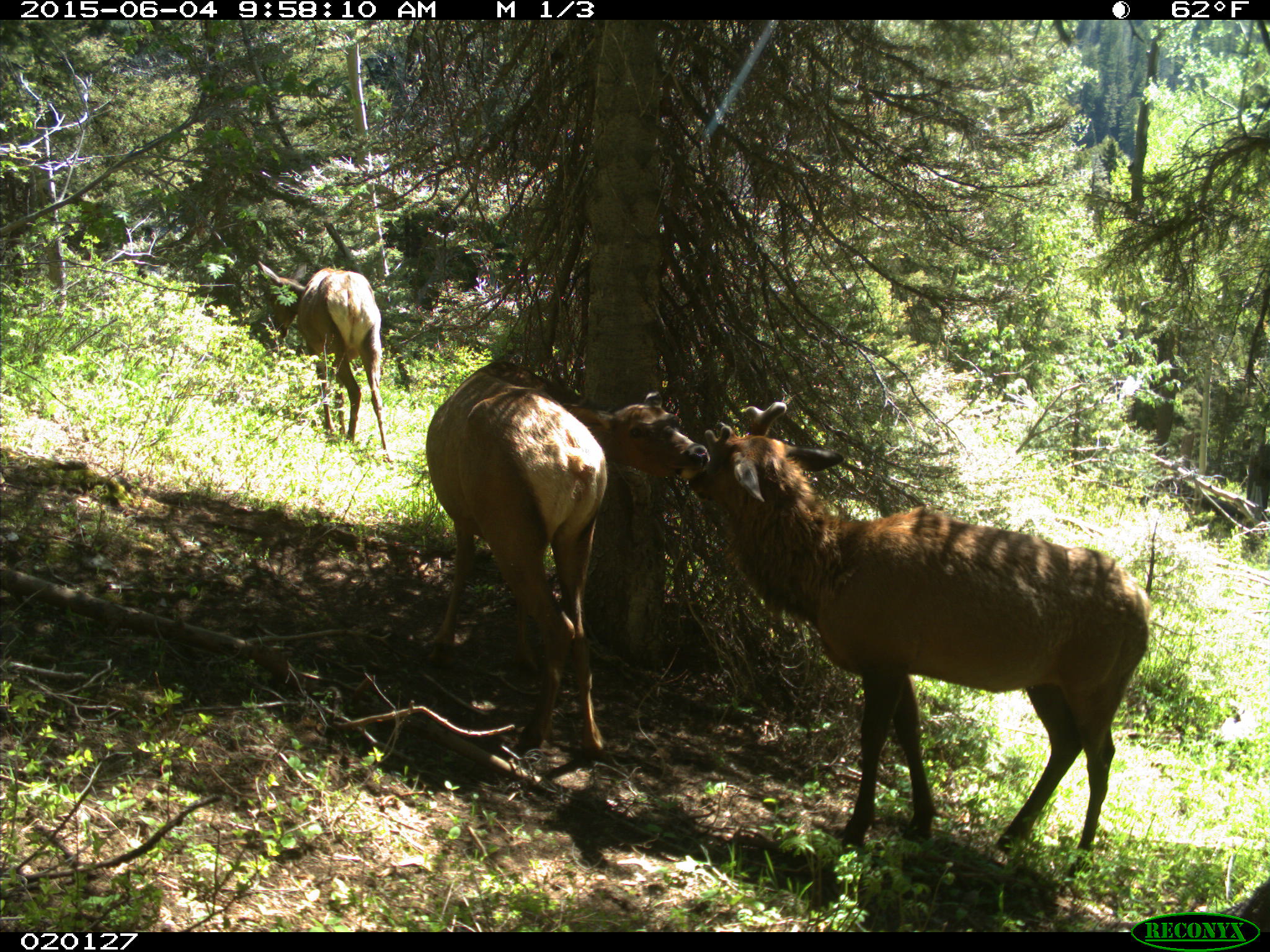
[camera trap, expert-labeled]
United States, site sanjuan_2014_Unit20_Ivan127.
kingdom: Animalia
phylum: Chordata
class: Mammalia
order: Artiodactyla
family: Cervidae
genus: Cervus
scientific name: Cervus elaphus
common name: red deer